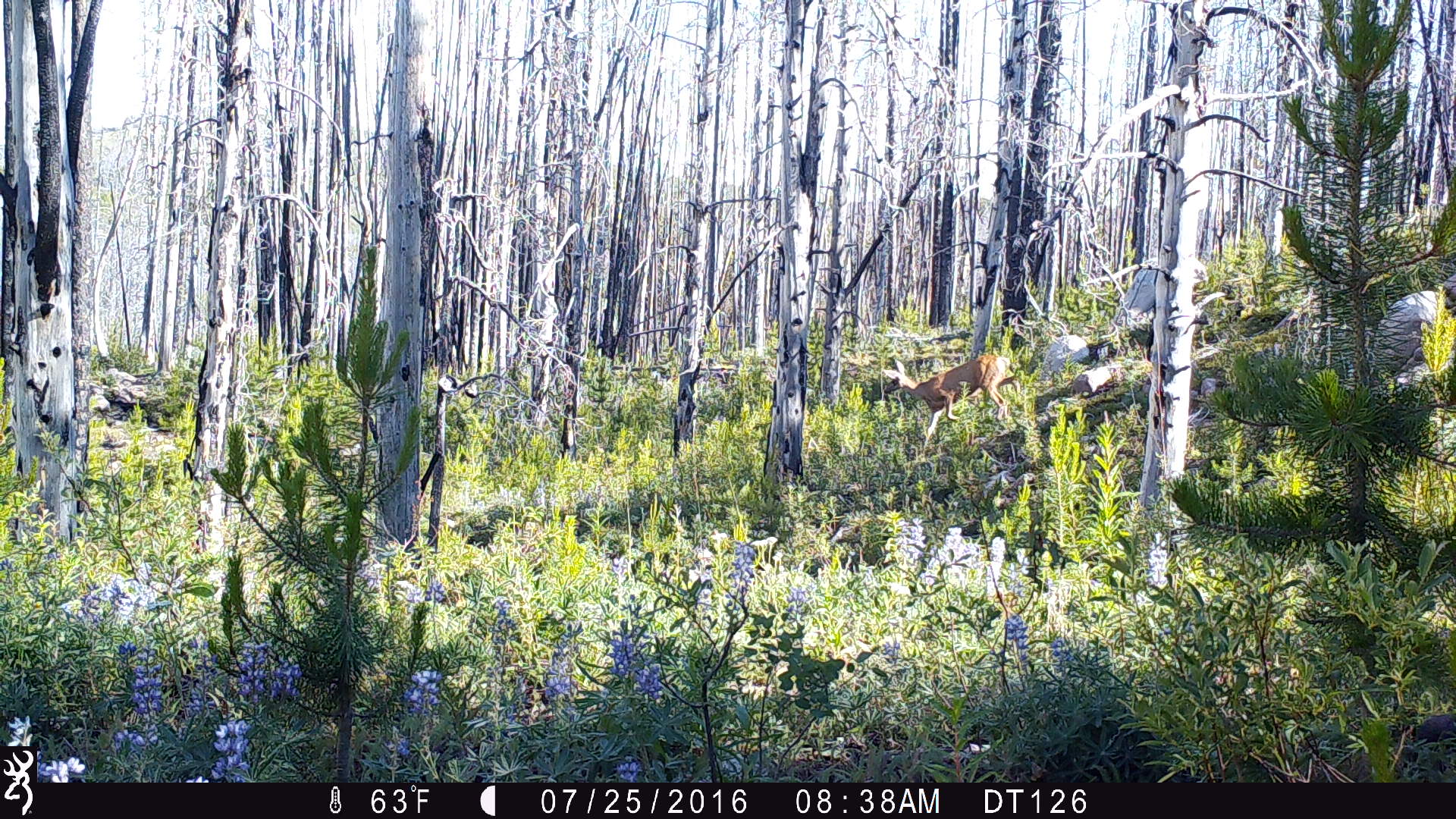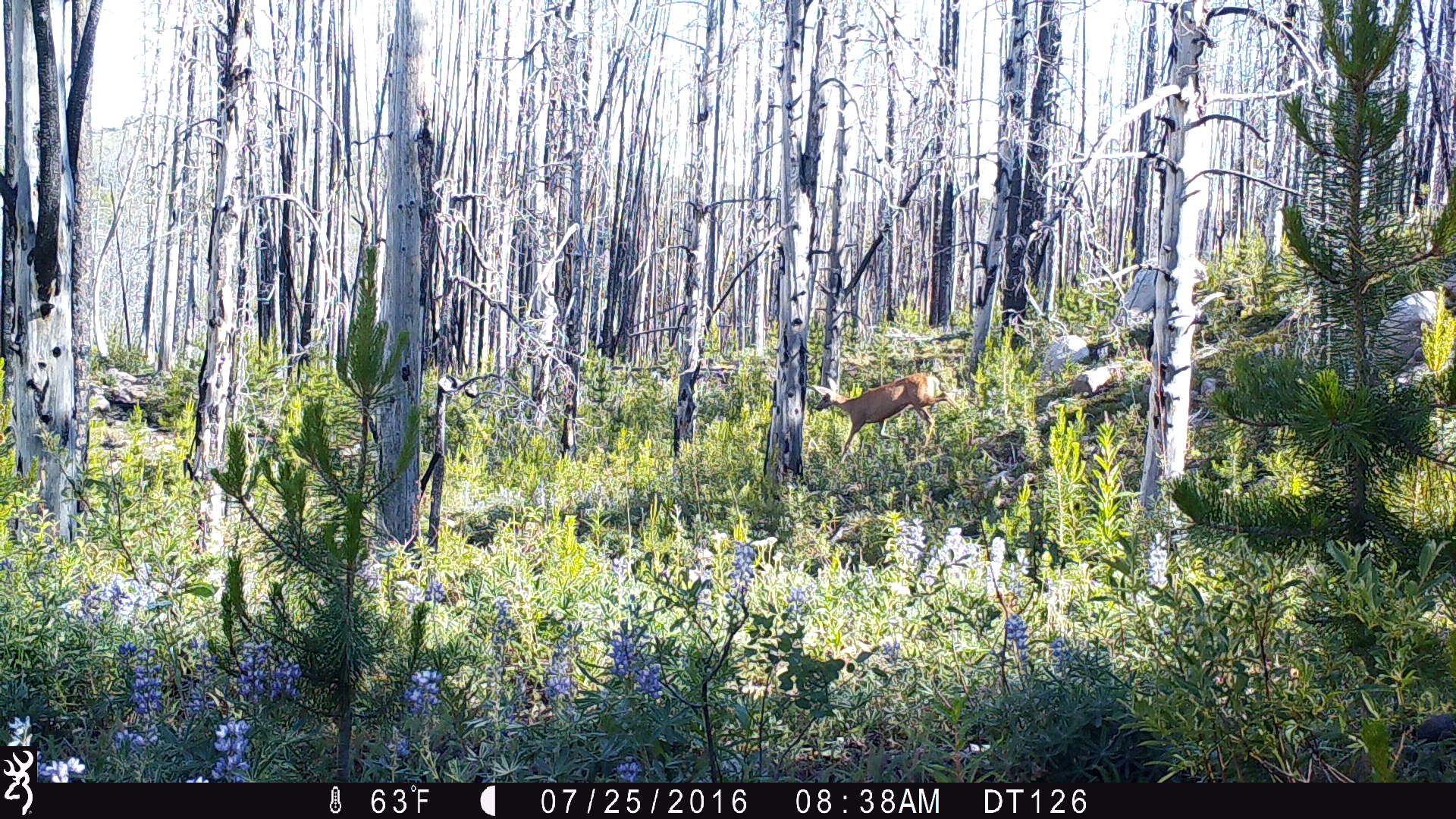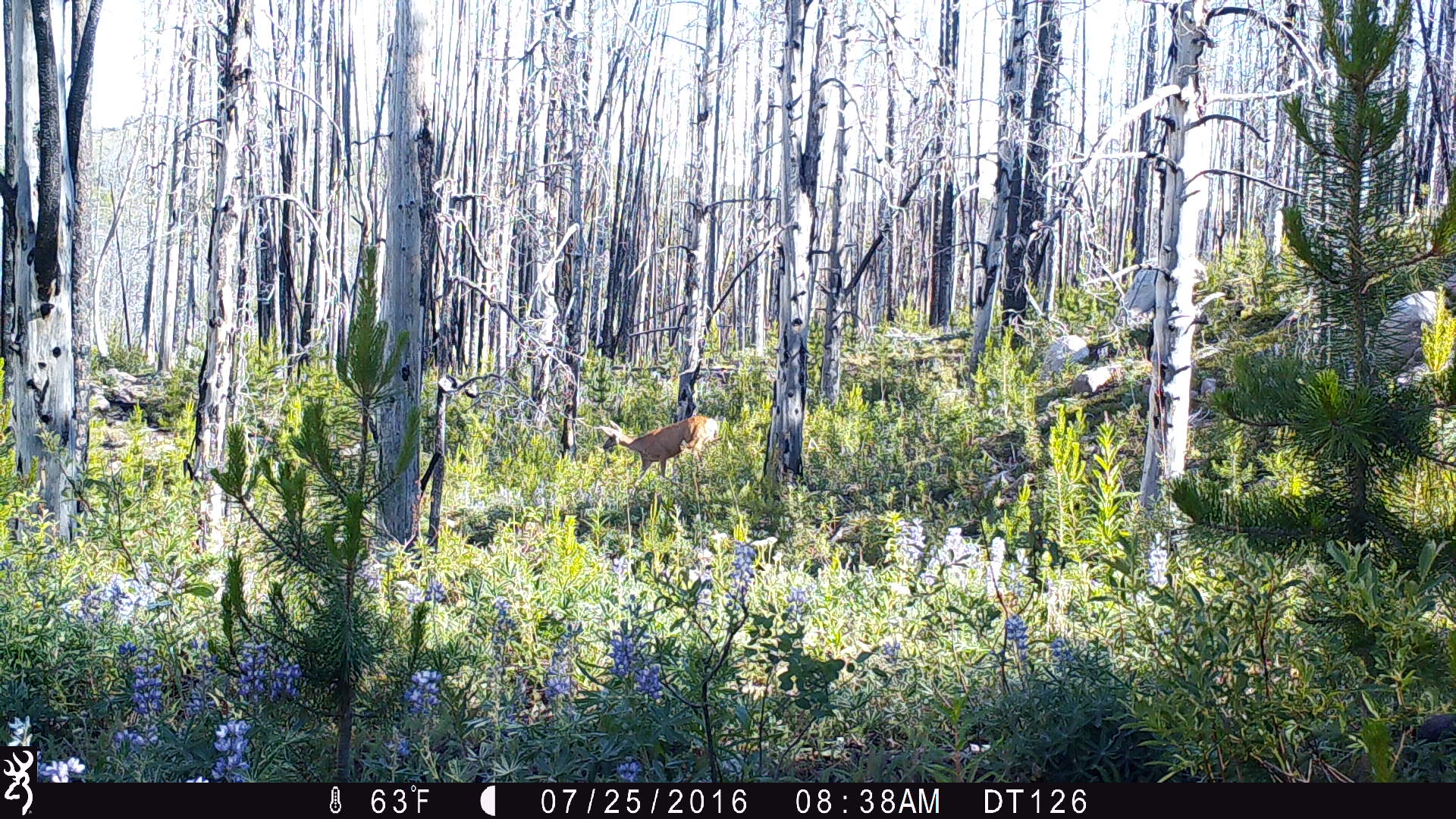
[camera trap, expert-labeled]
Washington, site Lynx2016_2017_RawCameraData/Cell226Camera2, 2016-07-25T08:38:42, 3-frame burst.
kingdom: Animalia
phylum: Chordata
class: Mammalia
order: Artiodactyla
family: Cervidae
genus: Odocoileus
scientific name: Odocoileus hemionus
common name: mule deer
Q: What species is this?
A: Odocoileus hemionus (mule deer).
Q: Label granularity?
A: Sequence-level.